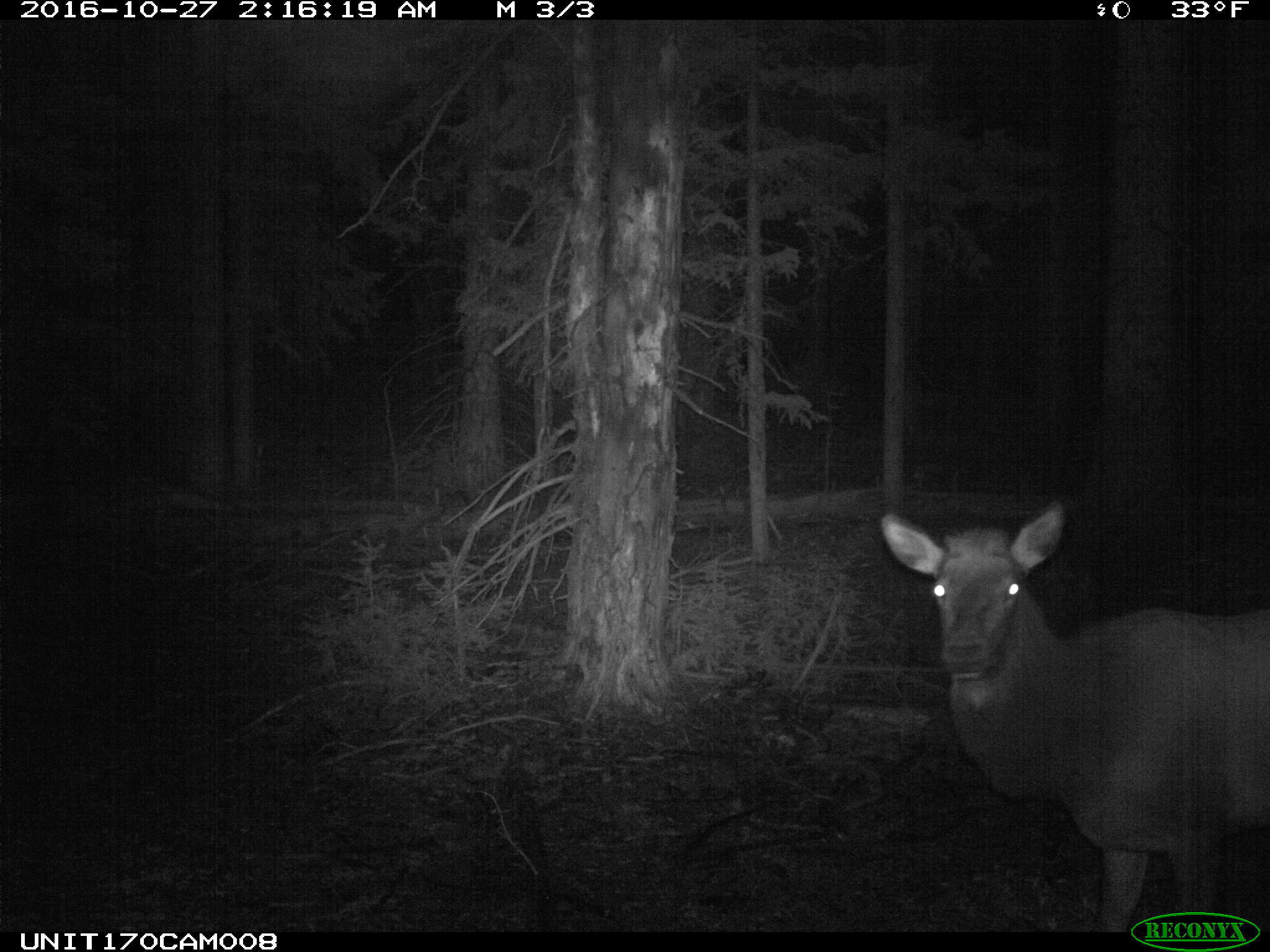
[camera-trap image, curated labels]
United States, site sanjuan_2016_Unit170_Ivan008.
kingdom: Animalia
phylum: Chordata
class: Mammalia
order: Artiodactyla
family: Cervidae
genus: Cervus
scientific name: Cervus elaphus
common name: red deer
Cervus elaphus (red deer).